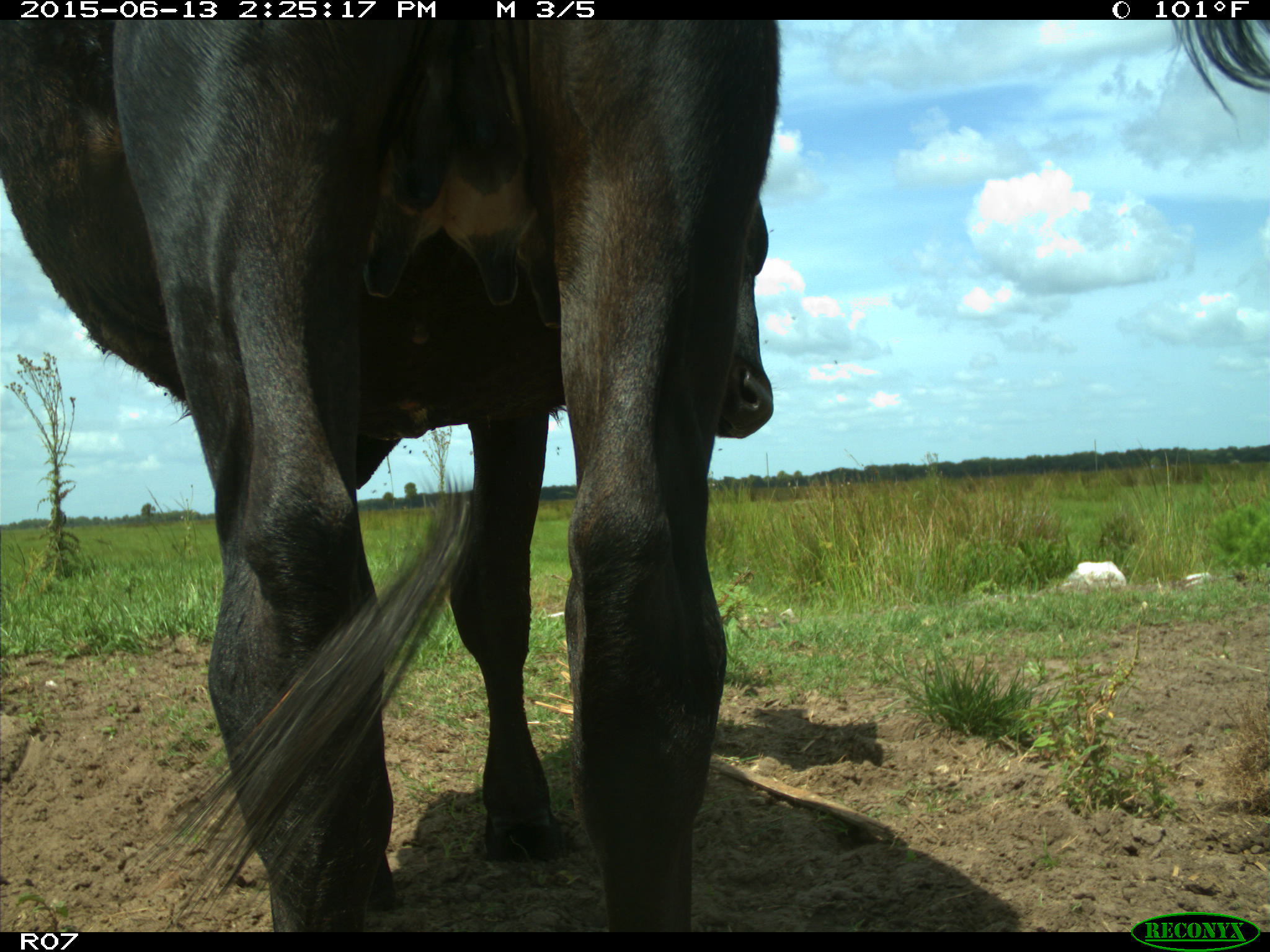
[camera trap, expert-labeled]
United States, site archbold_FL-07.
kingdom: Animalia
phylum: Chordata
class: Mammalia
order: Artiodactyla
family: Bovidae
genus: Bos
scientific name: Bos taurus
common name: domestic cow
Bos taurus (domestic cow).